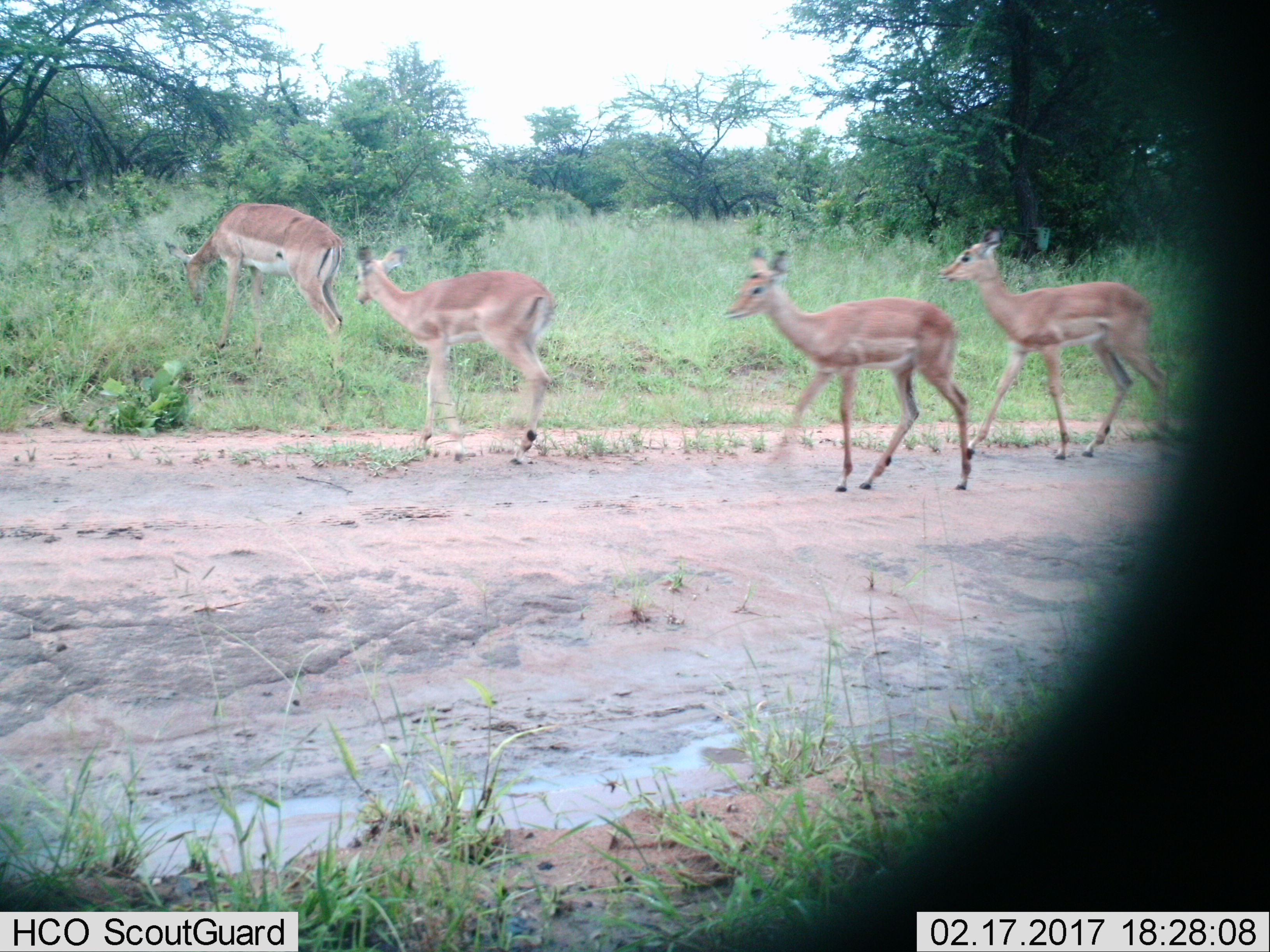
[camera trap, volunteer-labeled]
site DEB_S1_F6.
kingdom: Animalia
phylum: Chordata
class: Mammalia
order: Artiodactyla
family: Bovidae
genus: Aepyceros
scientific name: Aepyceros melampus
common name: impala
Impala (Aepyceros melampus), count 4. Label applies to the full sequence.